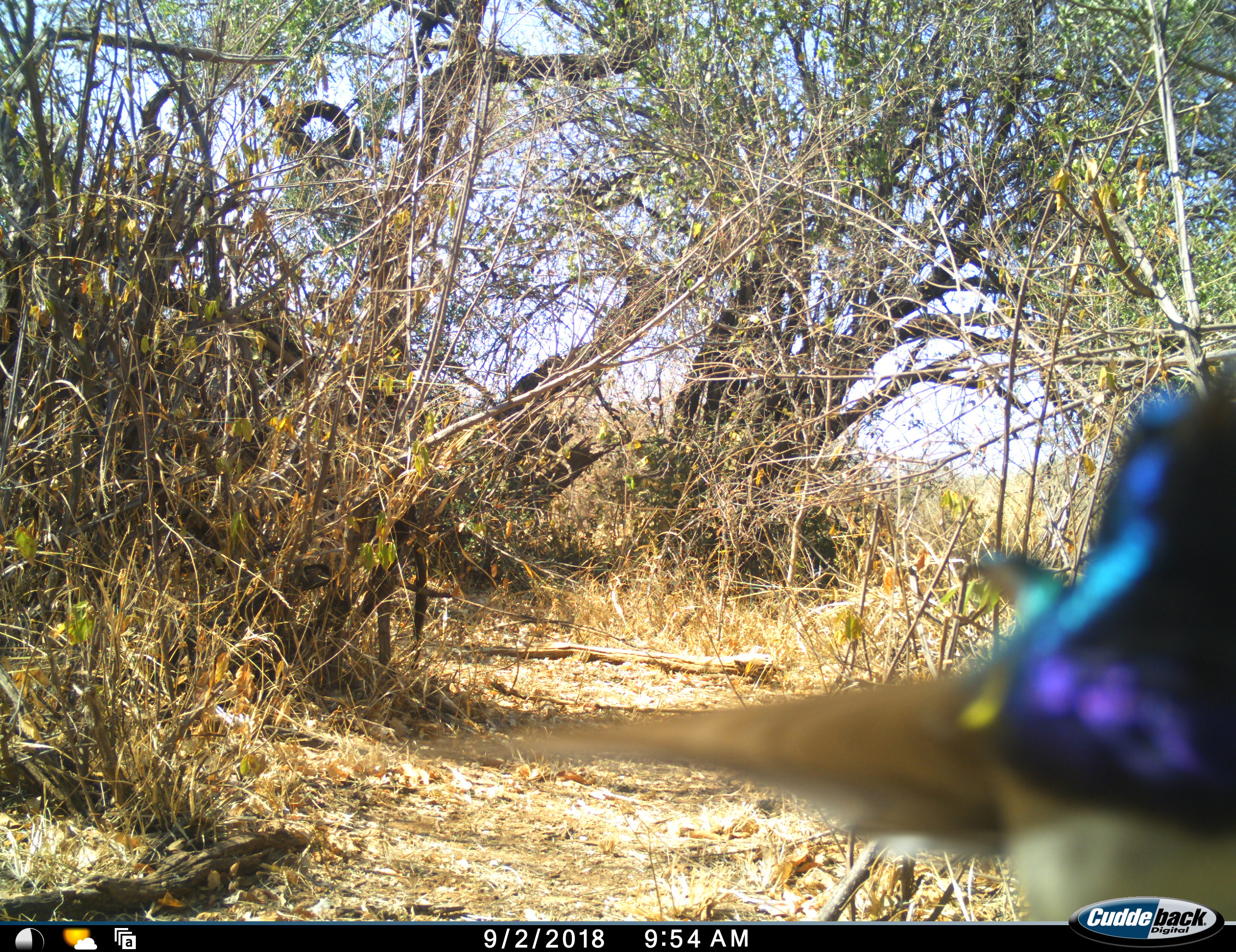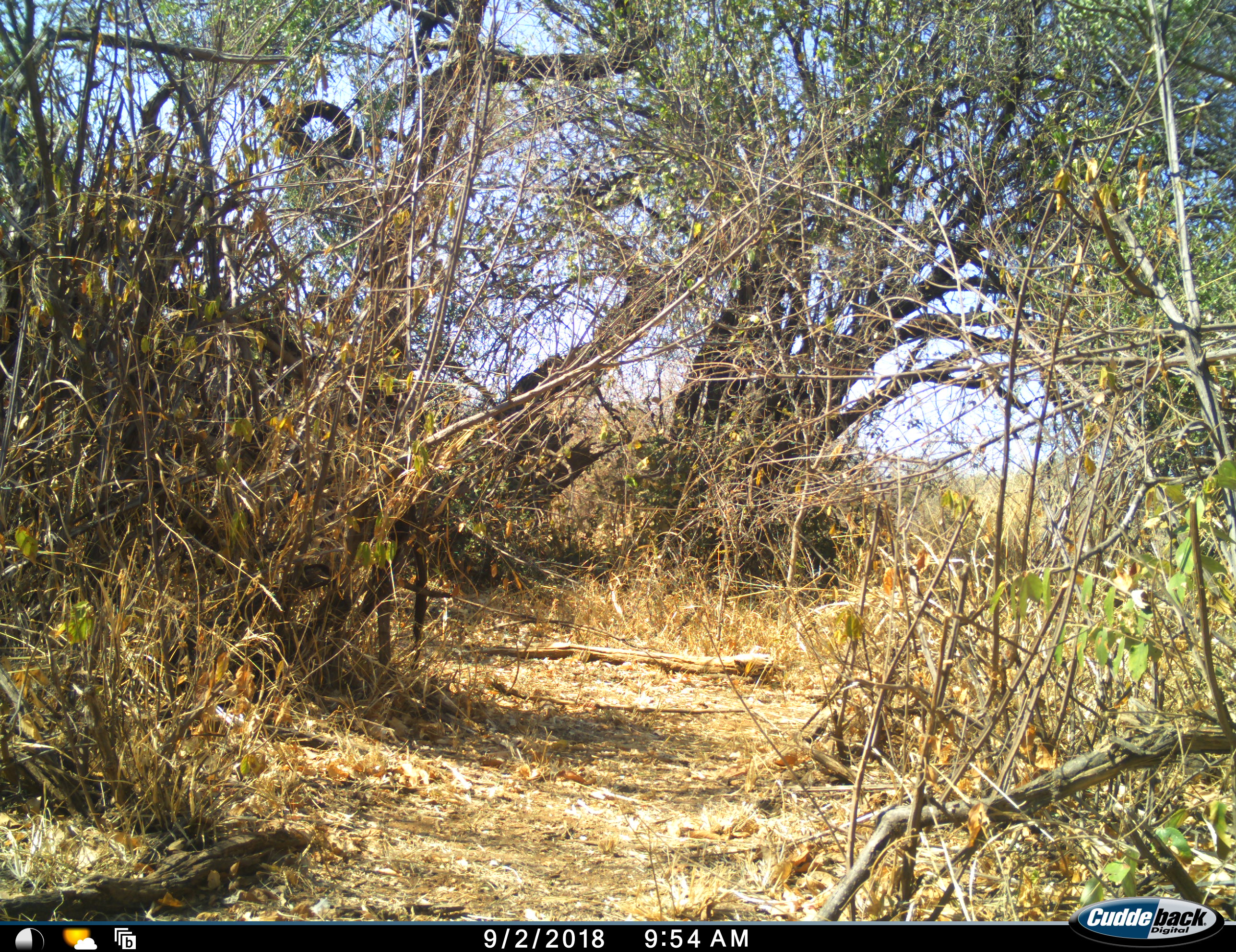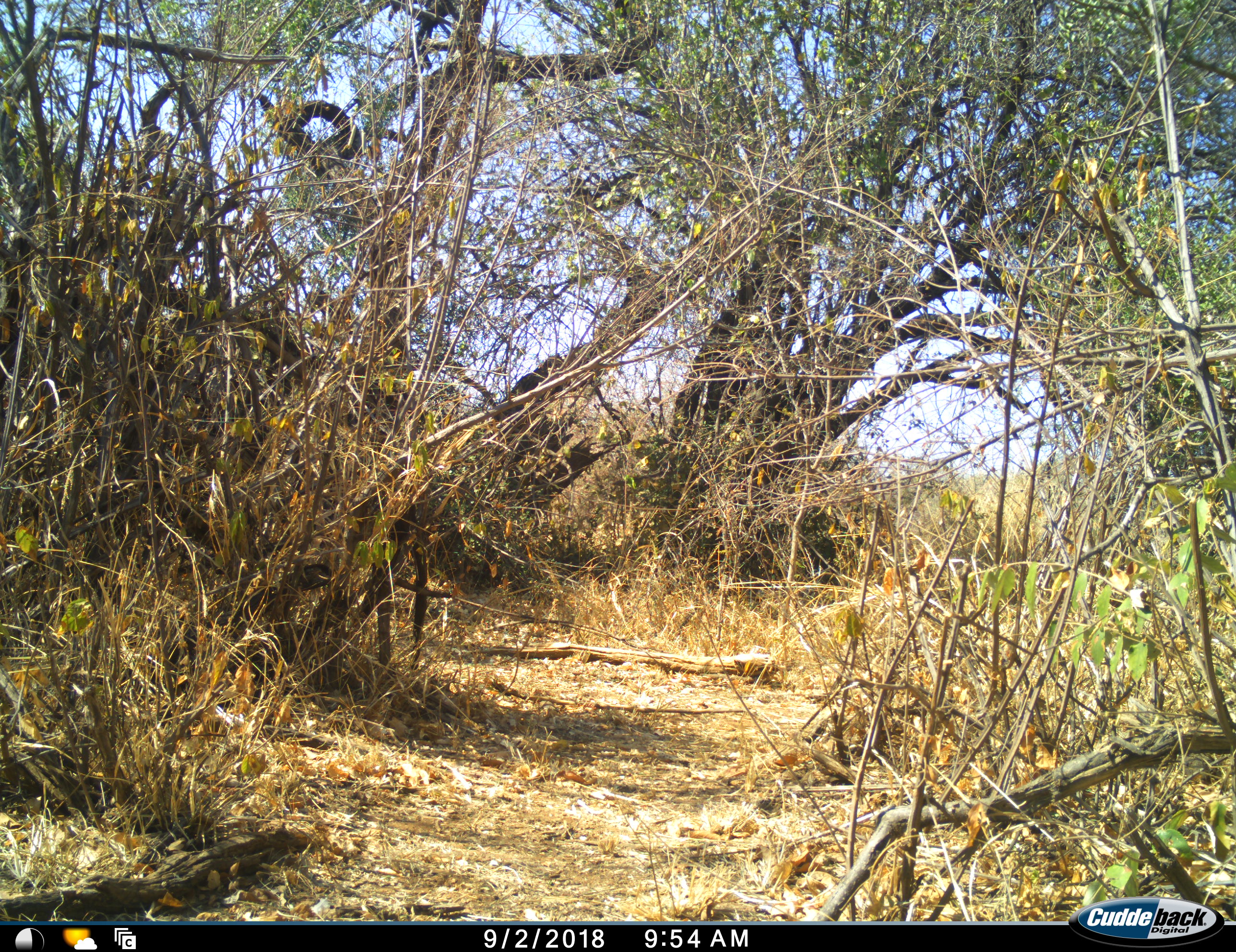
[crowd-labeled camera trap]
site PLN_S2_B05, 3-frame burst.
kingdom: Animalia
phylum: Chordata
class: Aves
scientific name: Aves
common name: bird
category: birdother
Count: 1.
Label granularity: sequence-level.